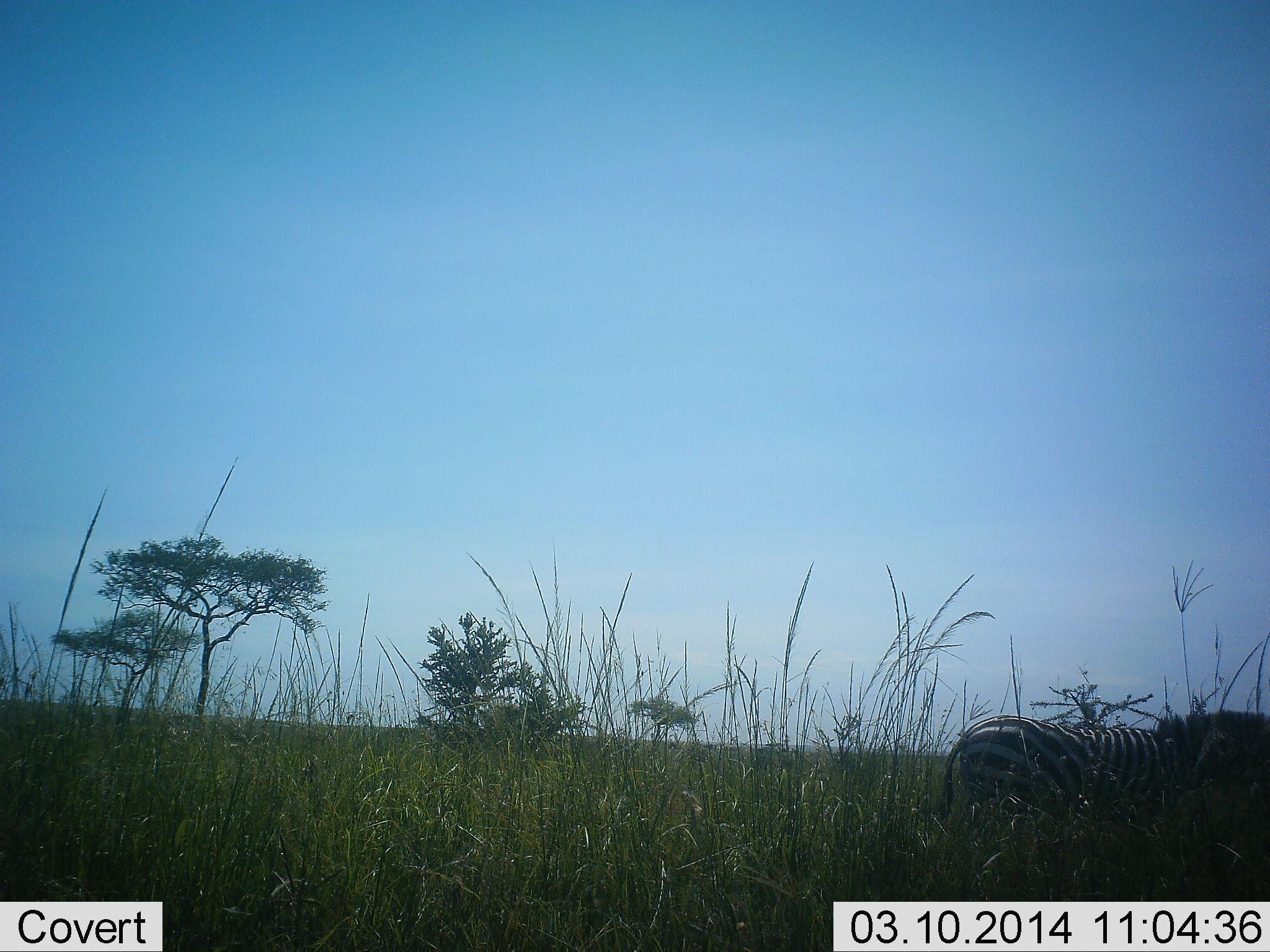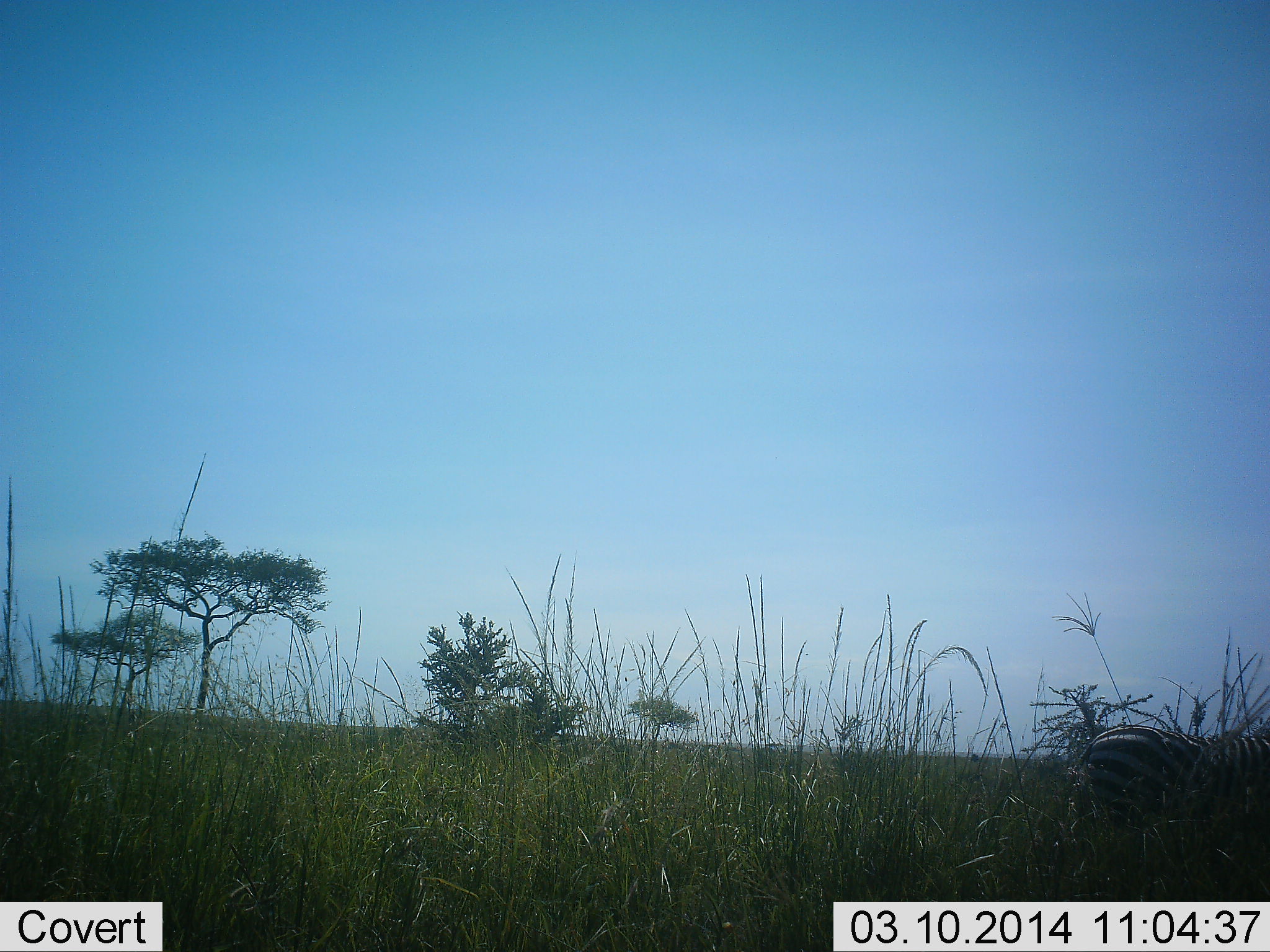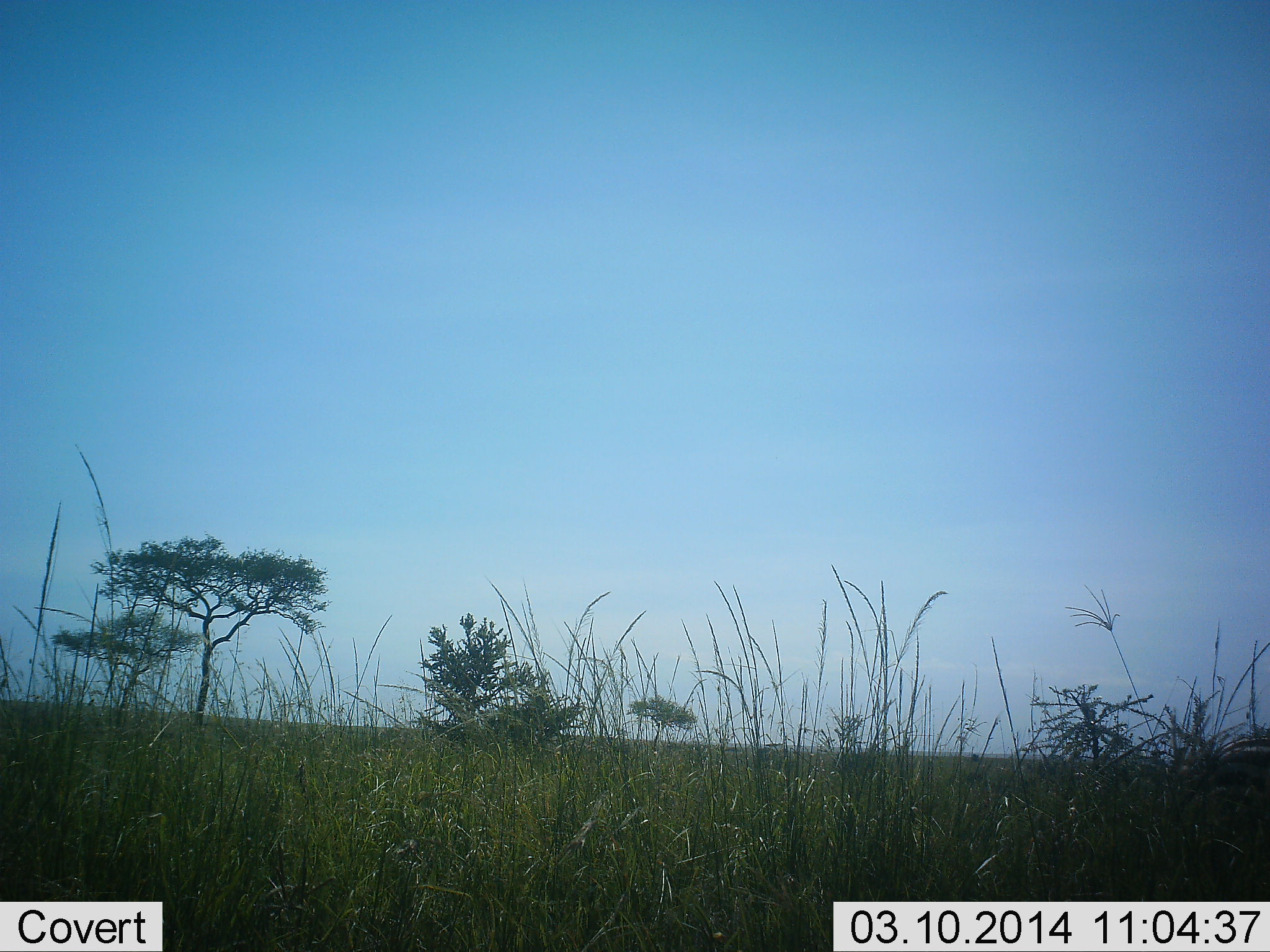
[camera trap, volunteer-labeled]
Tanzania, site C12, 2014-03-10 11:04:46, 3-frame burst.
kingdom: Animalia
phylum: Chordata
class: Mammalia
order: Perissodactyla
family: Equidae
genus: Equus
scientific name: Equus quagga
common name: plains zebra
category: zebra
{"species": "zebra (plains zebra) (Equus quagga)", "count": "1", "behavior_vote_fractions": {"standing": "0%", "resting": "0%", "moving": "100%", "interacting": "0%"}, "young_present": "0%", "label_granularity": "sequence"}